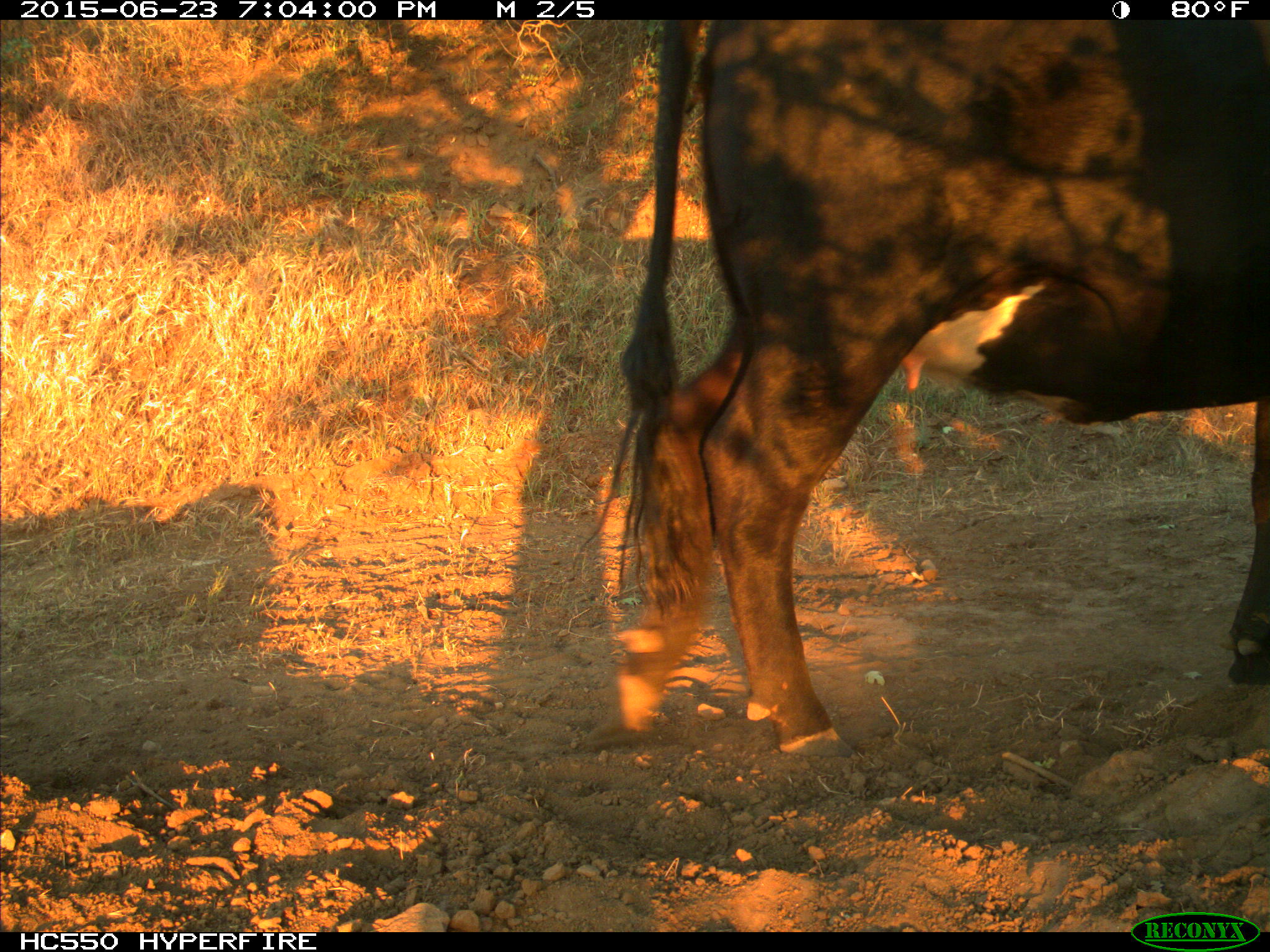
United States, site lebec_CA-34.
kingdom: Animalia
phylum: Chordata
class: Mammalia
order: Artiodactyla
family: Bovidae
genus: Bos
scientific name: Bos taurus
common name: domestic cow